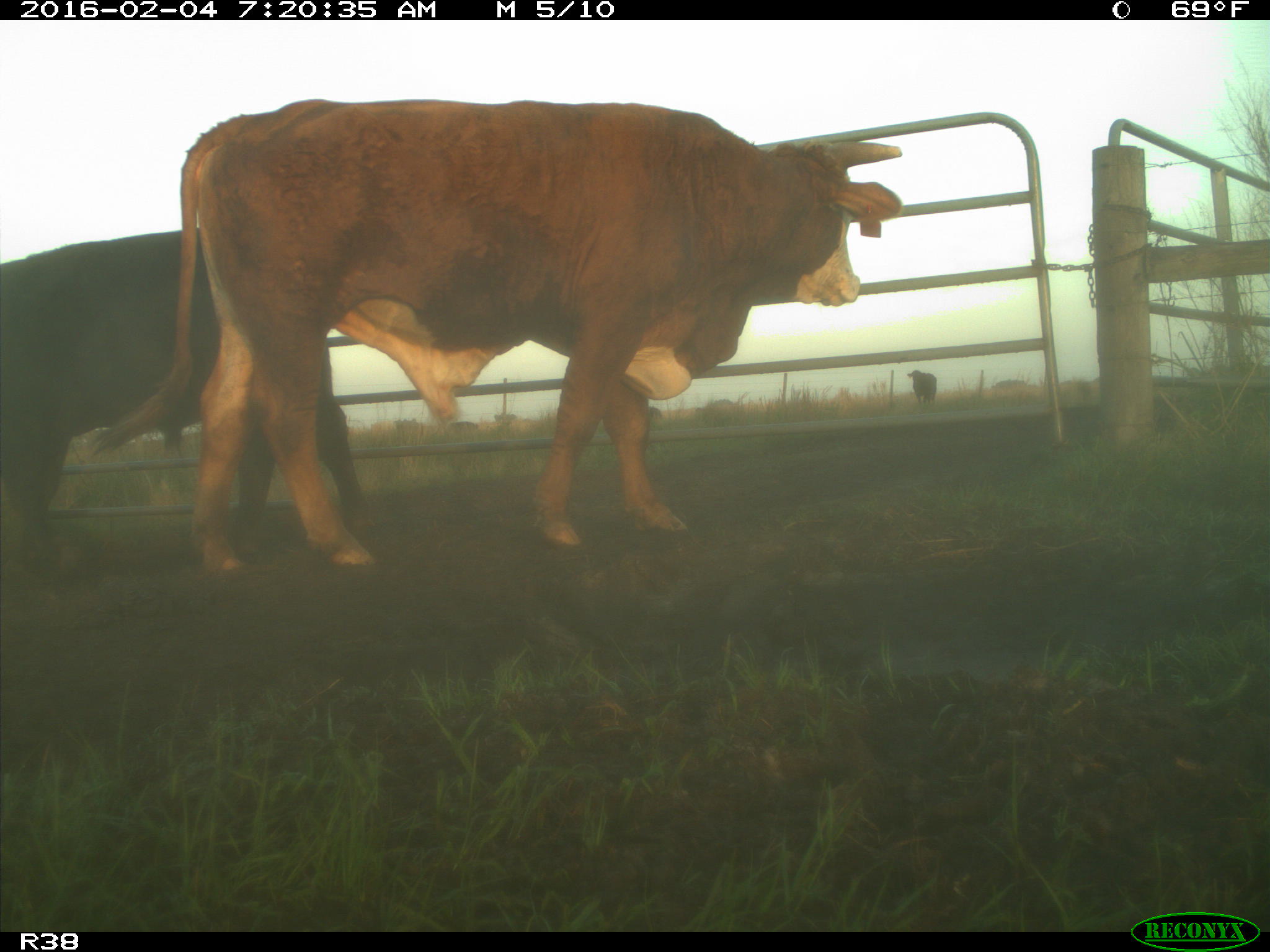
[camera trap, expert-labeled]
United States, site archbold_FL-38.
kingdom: Animalia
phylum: Chordata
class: Mammalia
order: Artiodactyla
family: Bovidae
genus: Bos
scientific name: Bos taurus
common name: domestic cow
Bos taurus (domestic cow).